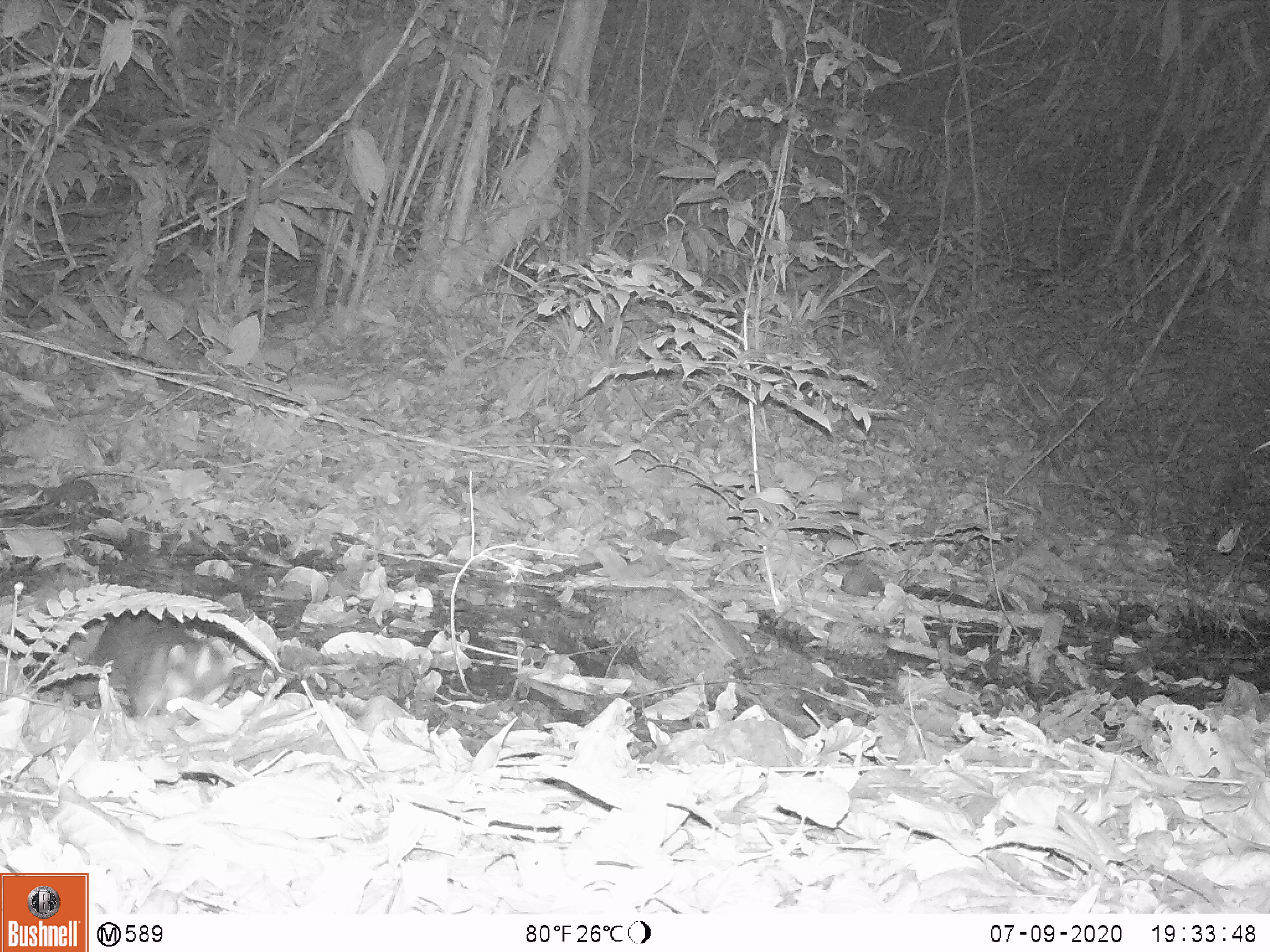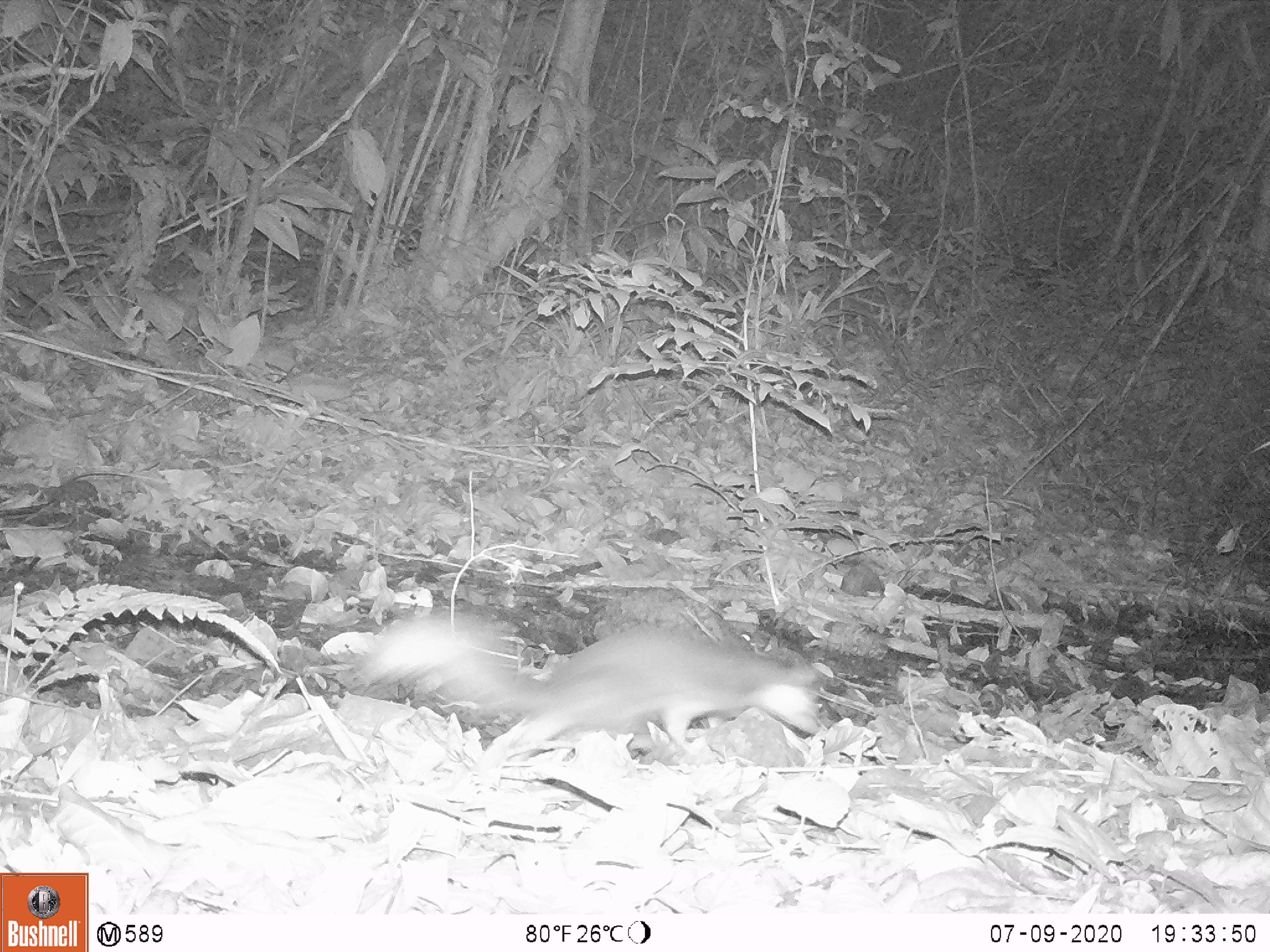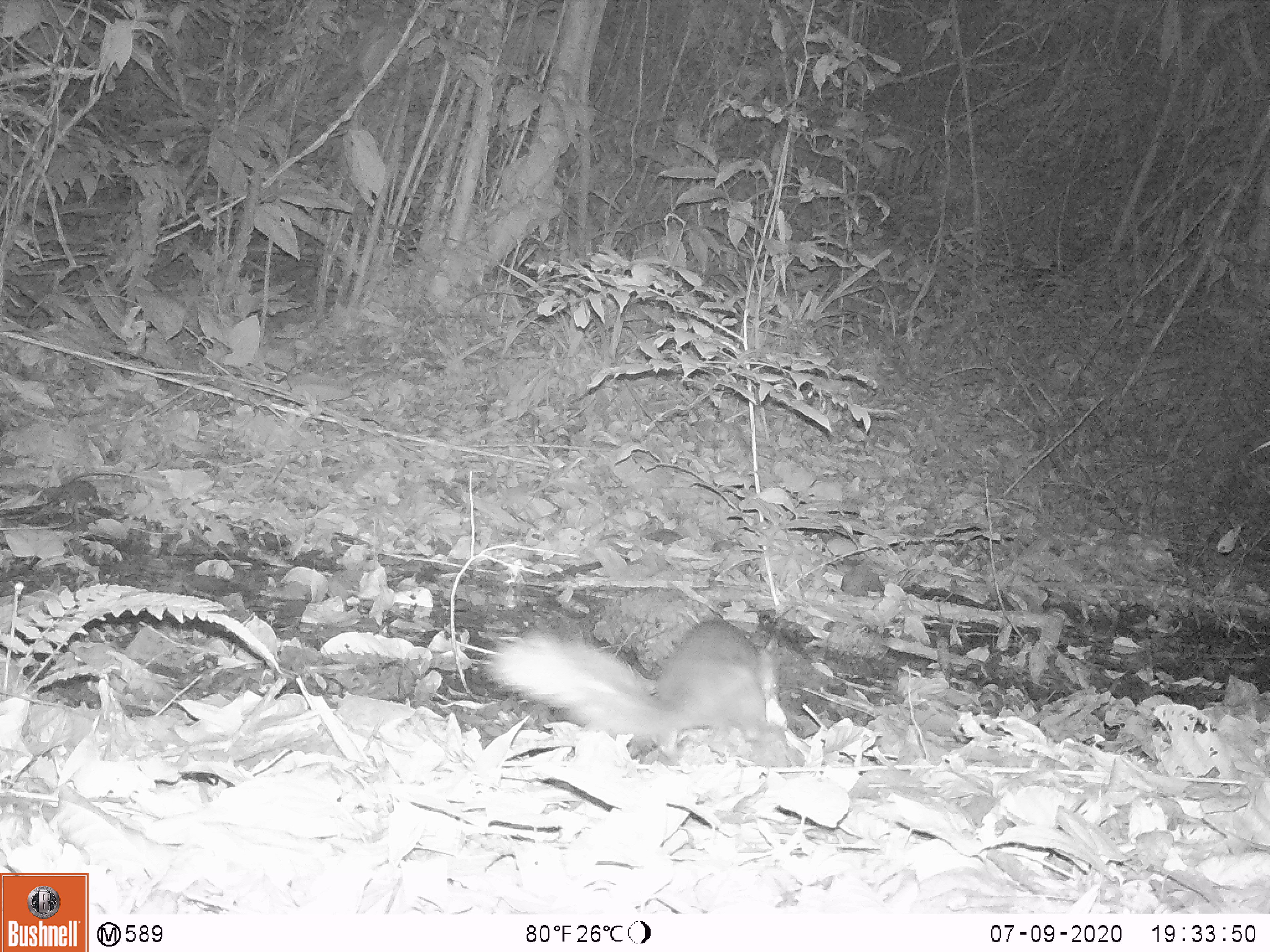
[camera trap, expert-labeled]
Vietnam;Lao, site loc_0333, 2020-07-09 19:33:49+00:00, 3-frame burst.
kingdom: Animalia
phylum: Chordata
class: Mammalia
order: Carnivora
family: Mustelidae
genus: Melogale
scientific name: Melogale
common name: ferret badger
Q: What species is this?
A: Ferret badger (Melogale).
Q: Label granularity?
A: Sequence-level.